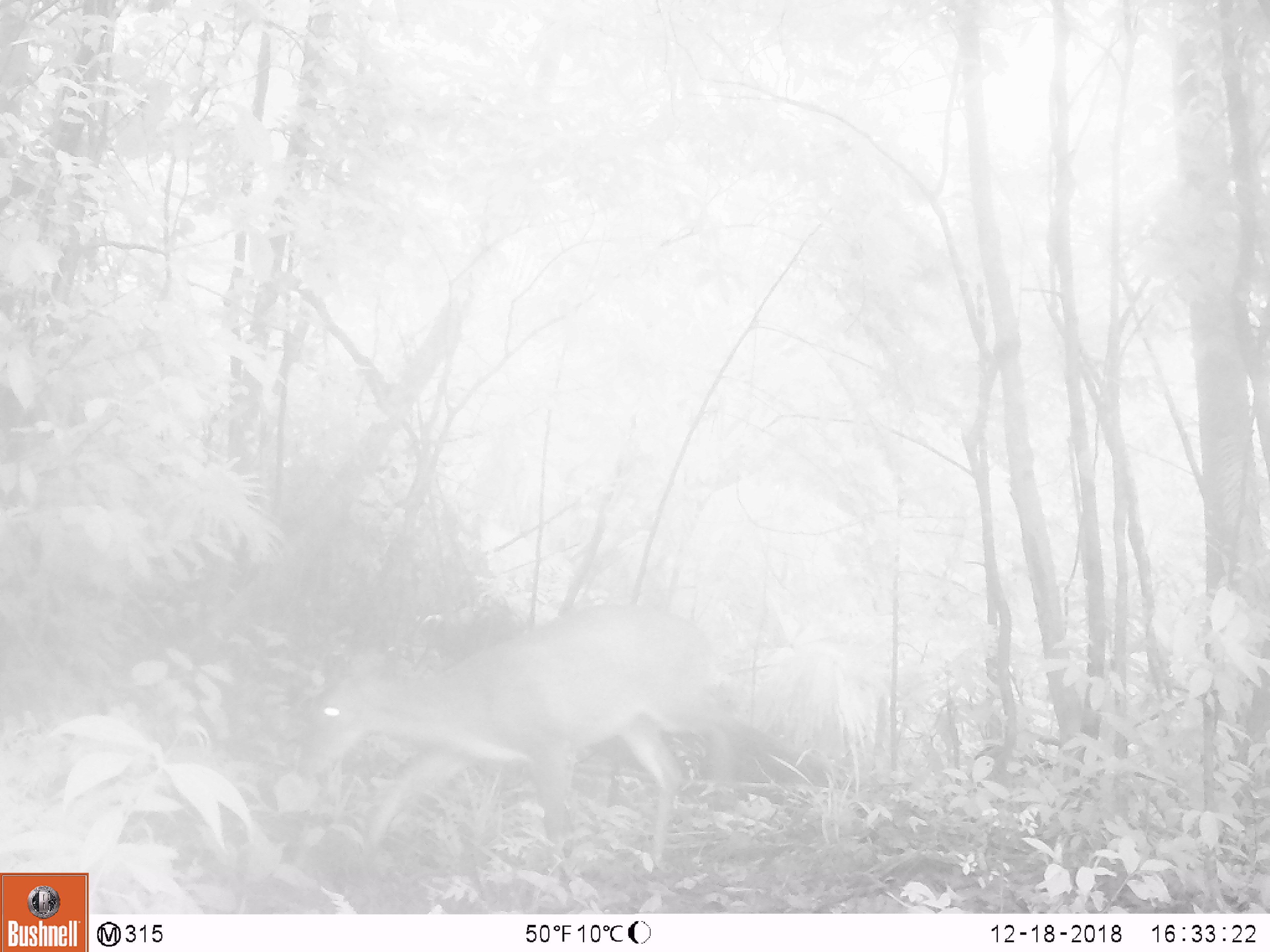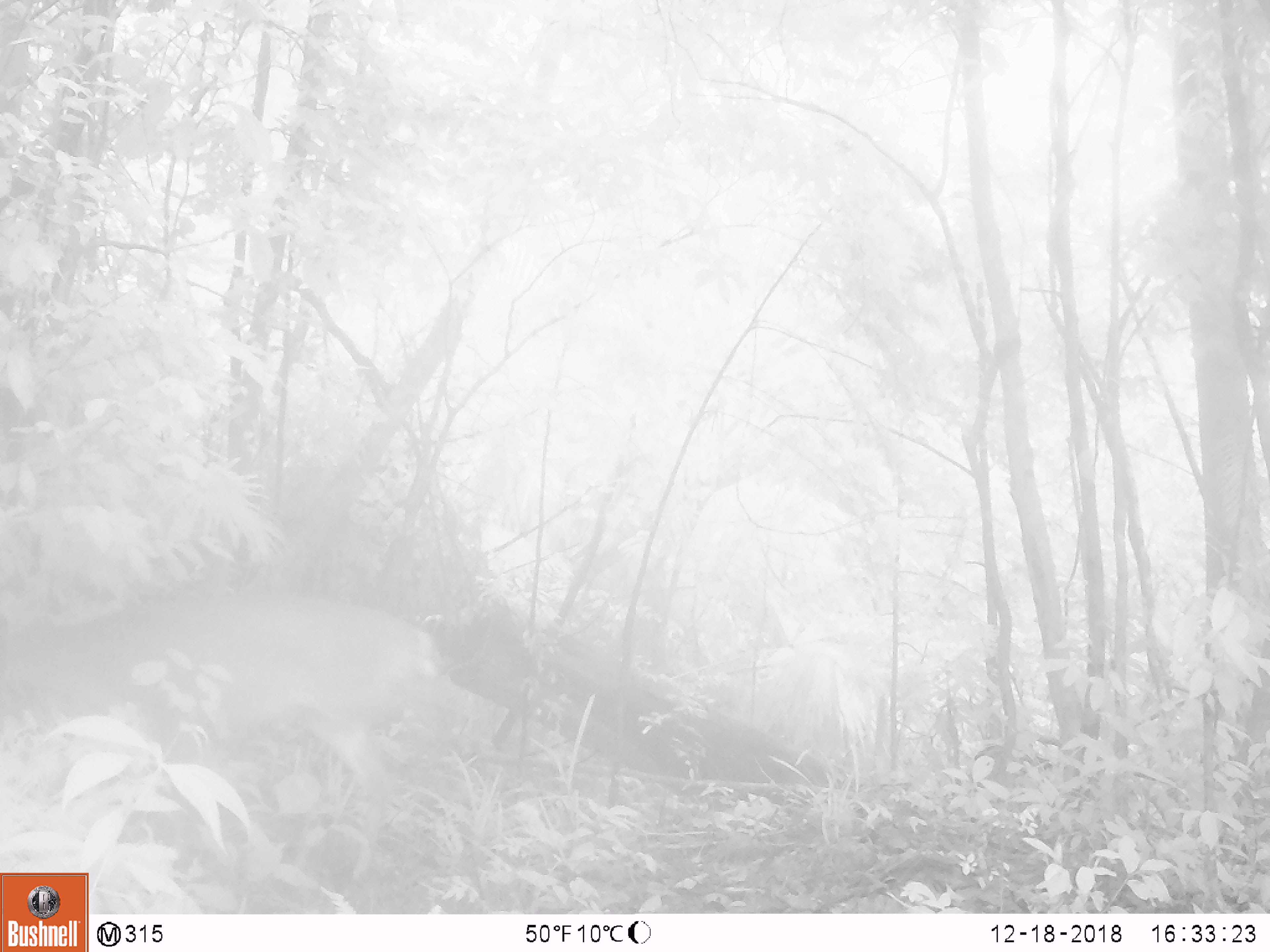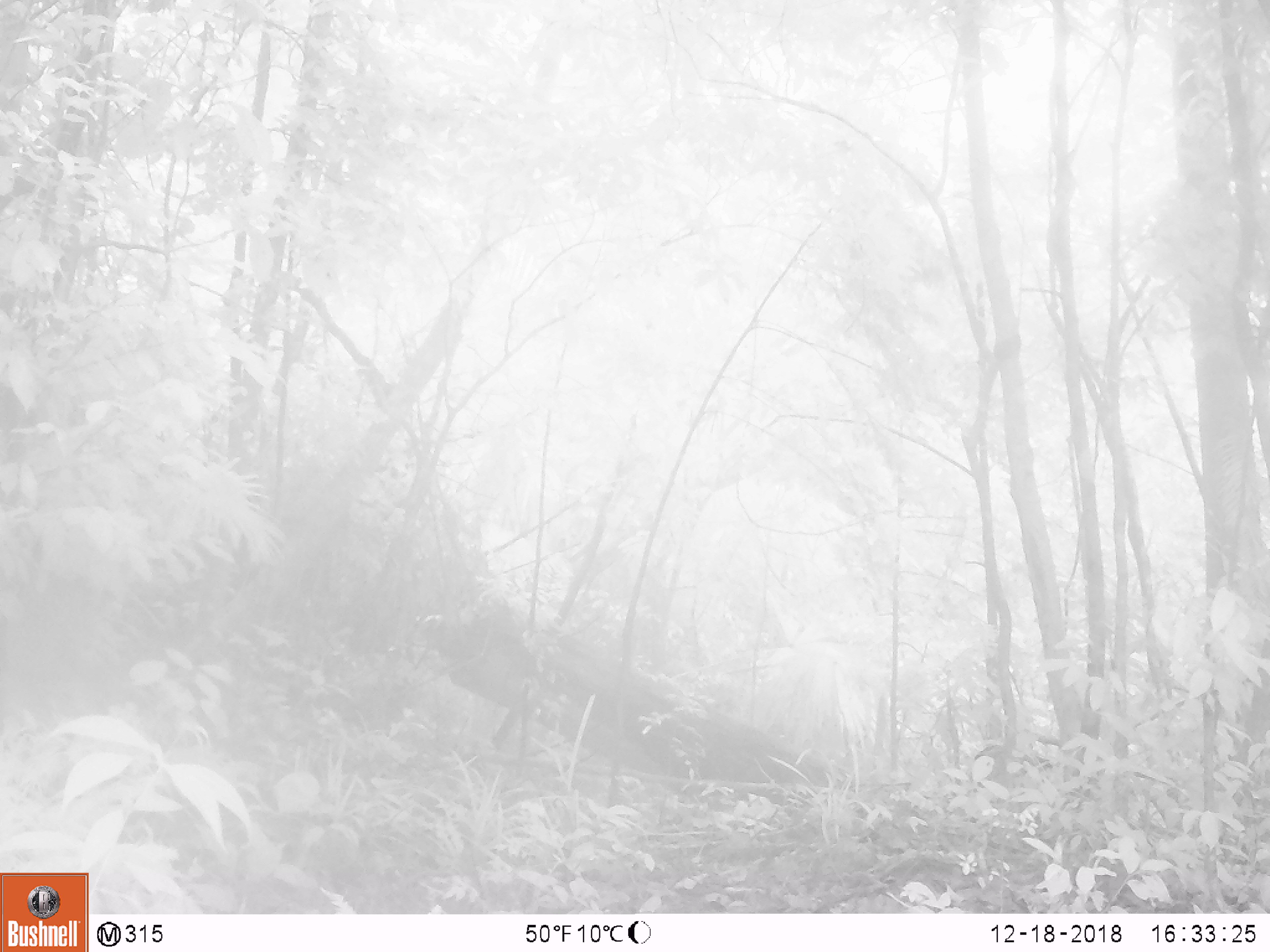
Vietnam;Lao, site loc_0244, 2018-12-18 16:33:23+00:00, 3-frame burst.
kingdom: Animalia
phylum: Chordata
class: Mammalia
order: Artiodactyla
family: Cervidae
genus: Muntiacus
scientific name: Muntiacus vuquangensis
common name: large-antlered muntjac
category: large antlered muntjac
Large antlered muntjac (large-antlered muntjac) (Muntiacus vuquangensis). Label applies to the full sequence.